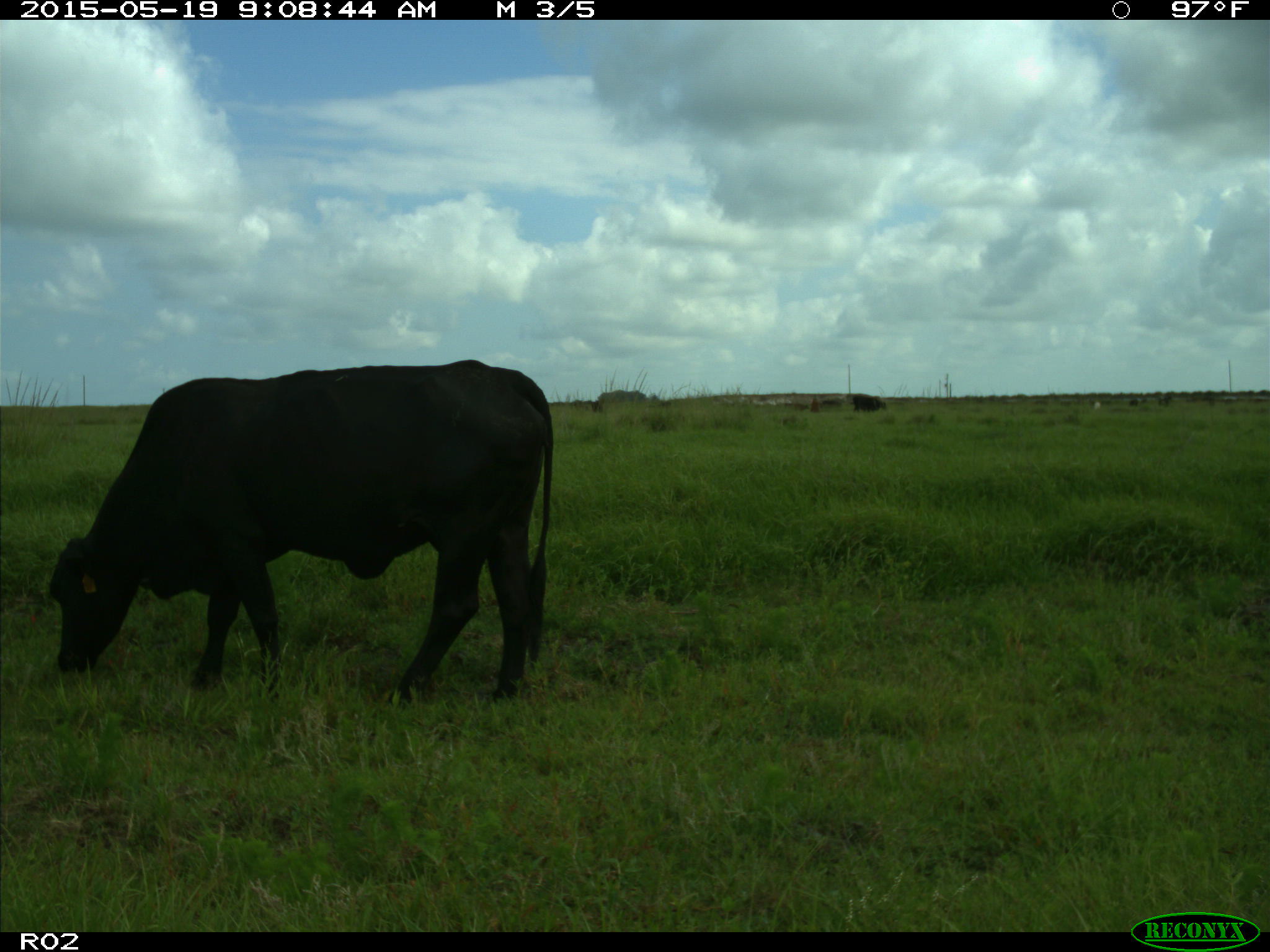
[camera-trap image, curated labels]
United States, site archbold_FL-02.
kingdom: Animalia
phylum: Chordata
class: Mammalia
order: Artiodactyla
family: Bovidae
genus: Bos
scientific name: Bos taurus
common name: domestic cow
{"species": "Bos taurus (domestic cow)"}